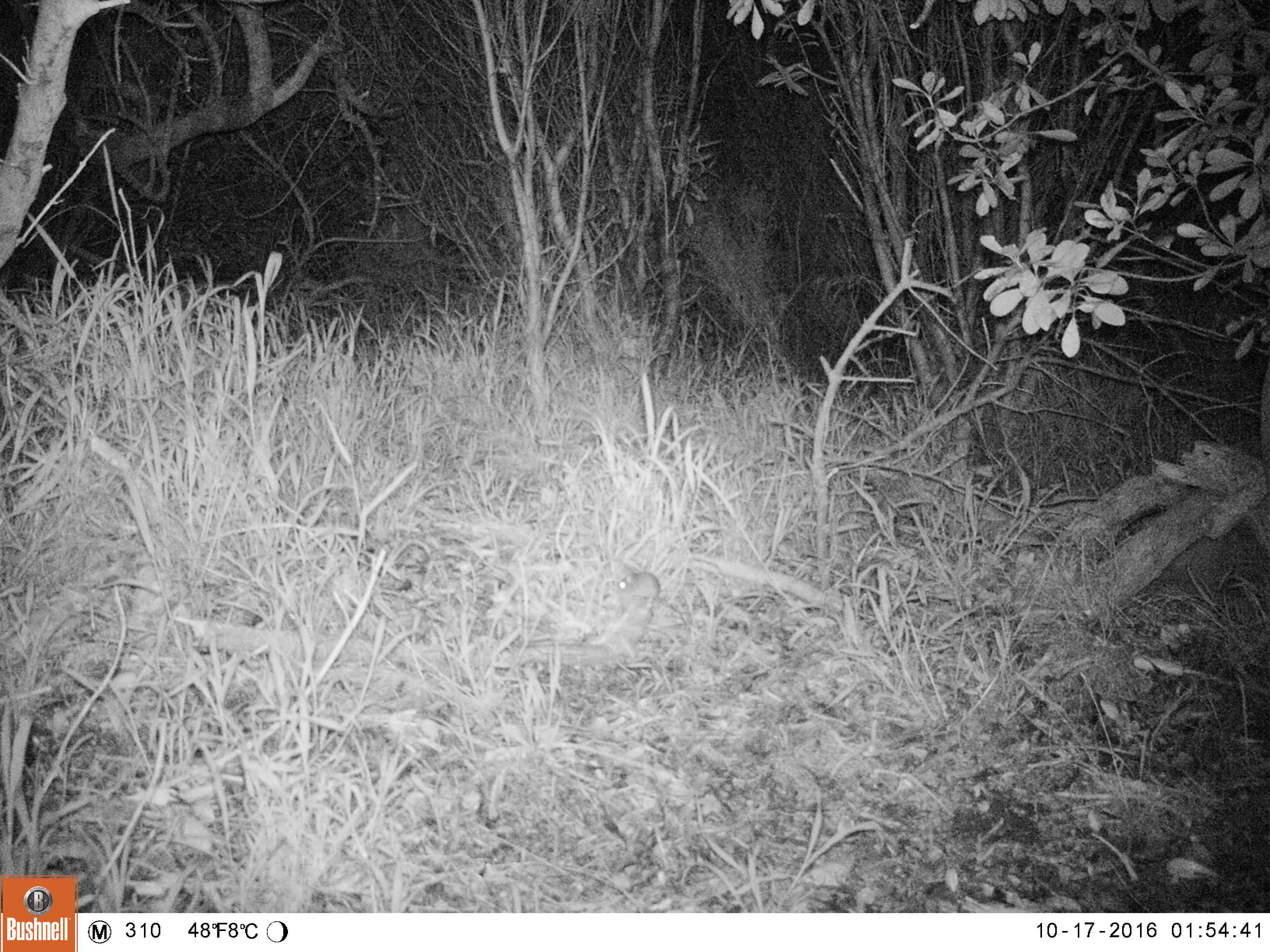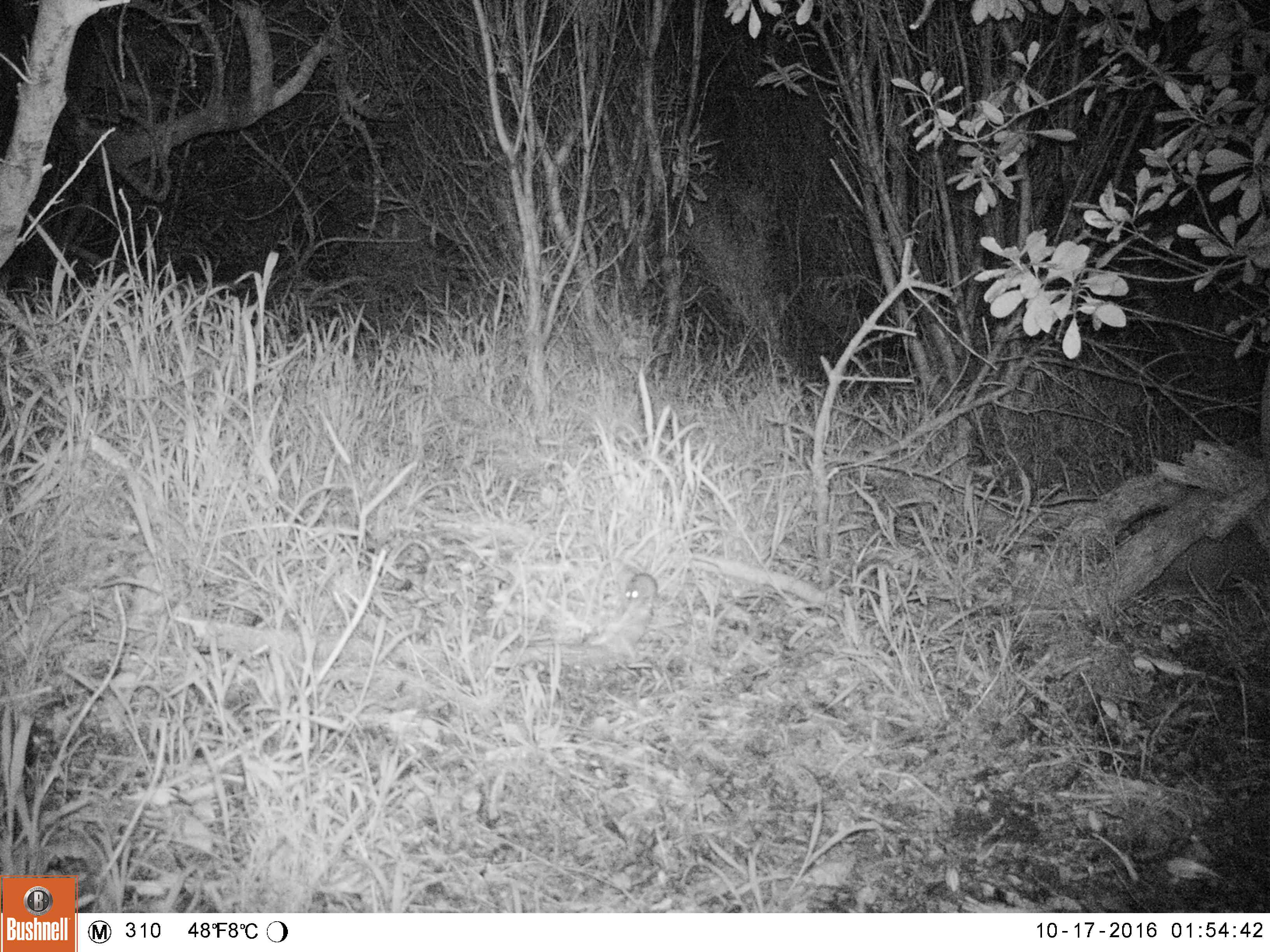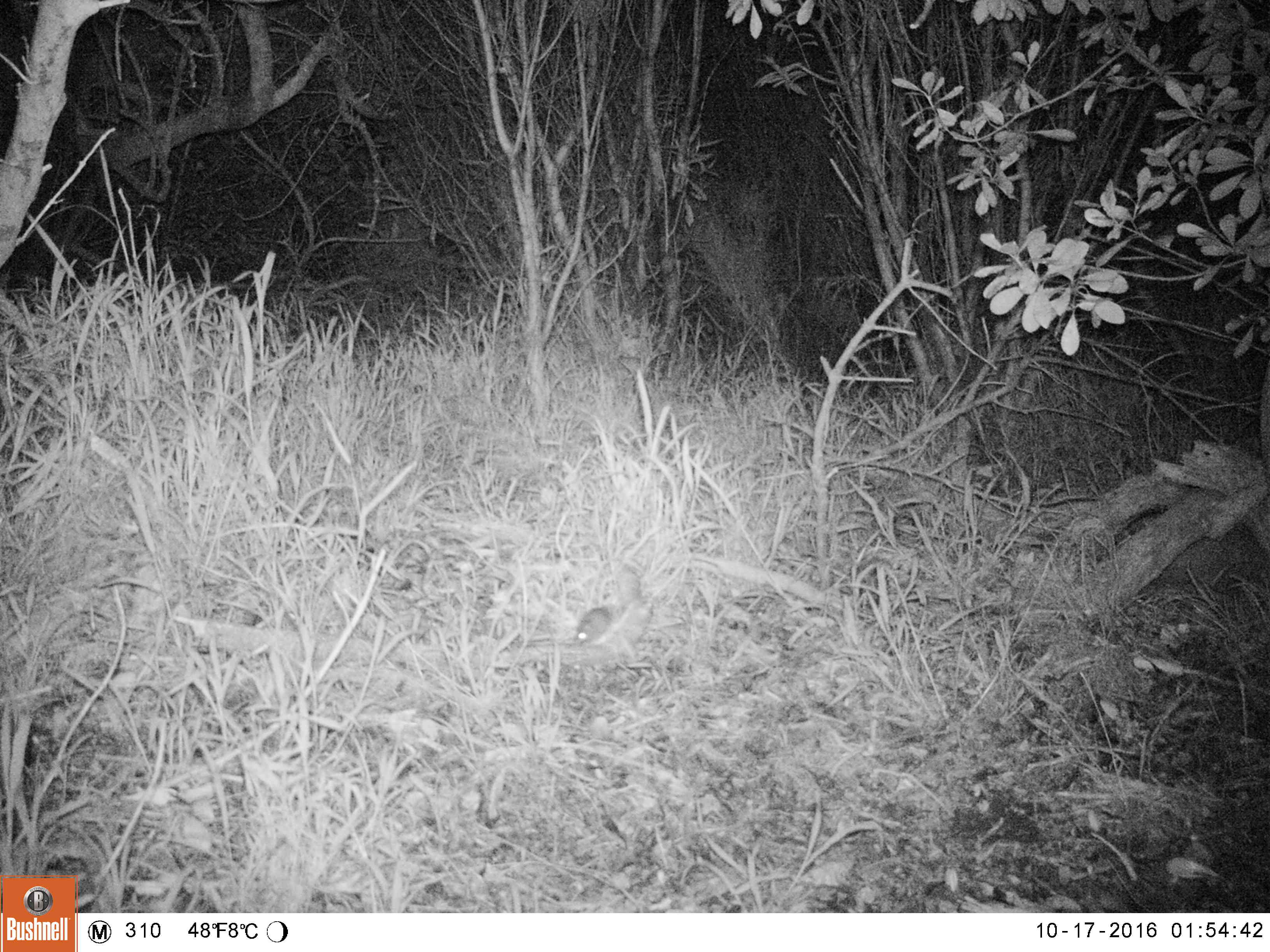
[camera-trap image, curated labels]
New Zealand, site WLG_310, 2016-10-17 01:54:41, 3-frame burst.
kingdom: Animalia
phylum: Chordata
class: Mammalia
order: Rodentia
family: Muridae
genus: Mus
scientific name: Mus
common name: mouse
Mouse (Mus).